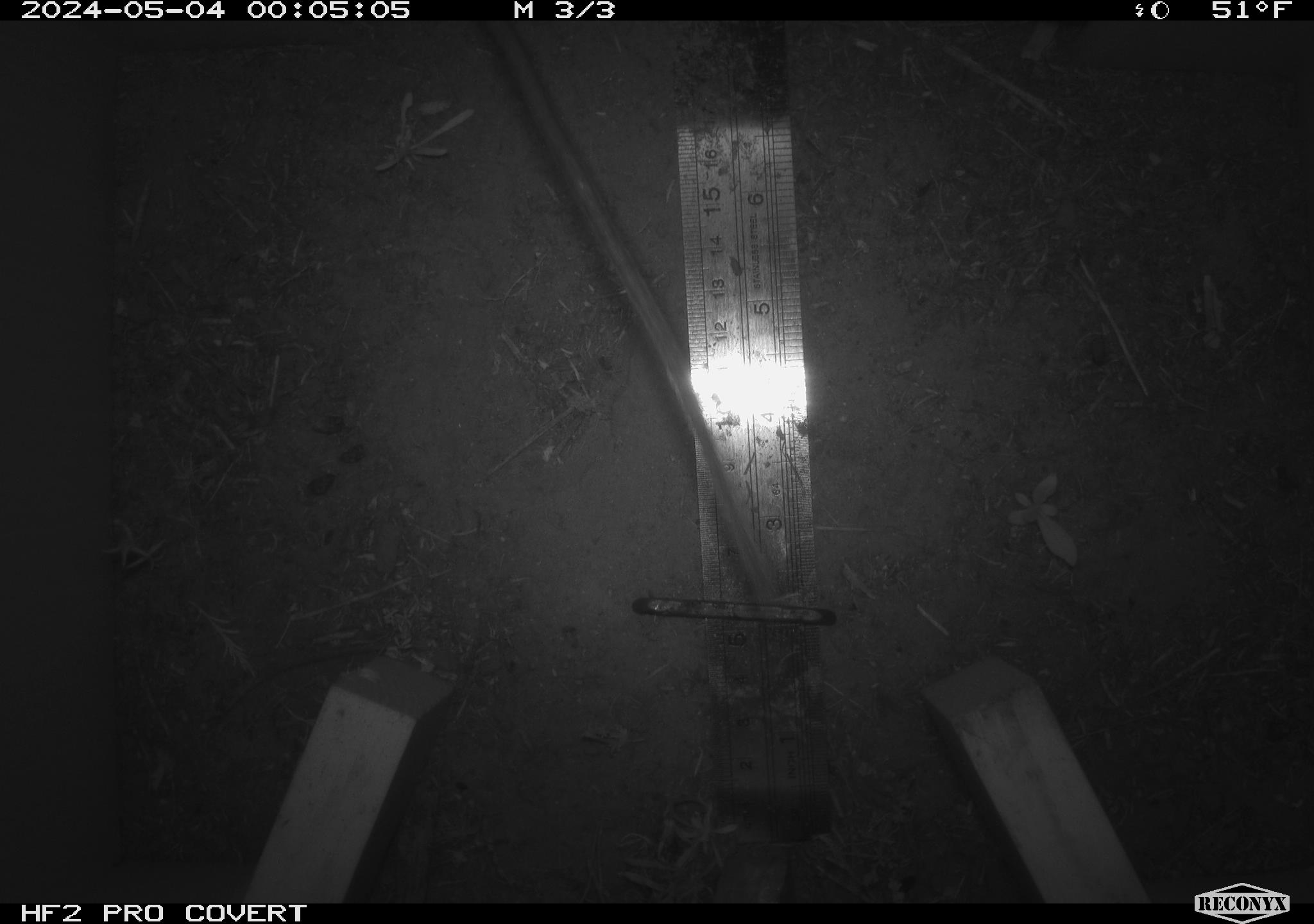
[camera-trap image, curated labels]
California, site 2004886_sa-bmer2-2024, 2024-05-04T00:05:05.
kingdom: Animalia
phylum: Chordata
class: Mammalia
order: Rodentia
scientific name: Rodentia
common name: mouse species